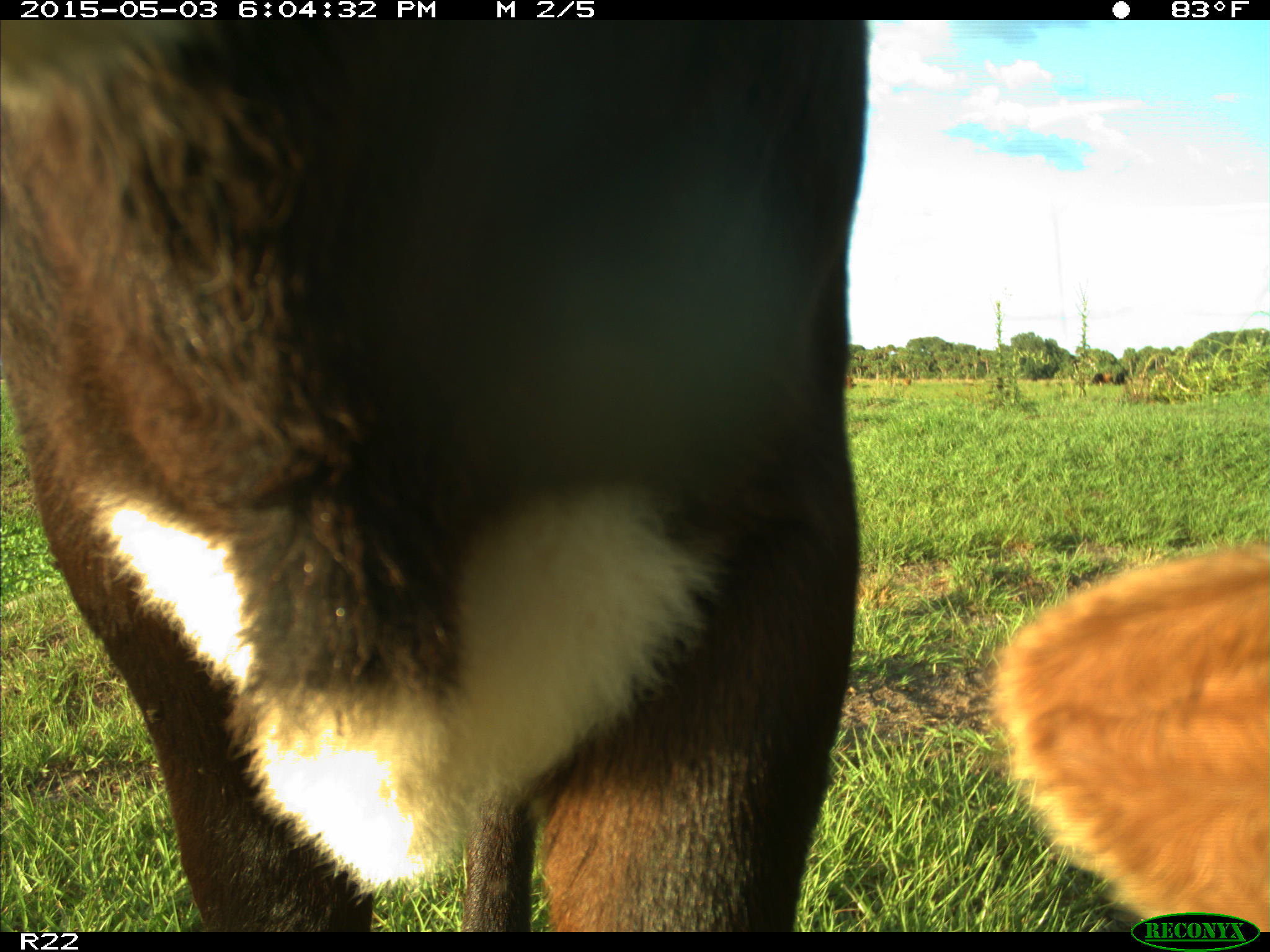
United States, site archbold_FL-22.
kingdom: Animalia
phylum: Chordata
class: Mammalia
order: Artiodactyla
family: Bovidae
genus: Bos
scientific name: Bos taurus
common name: domestic cow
Bos taurus (domestic cow).